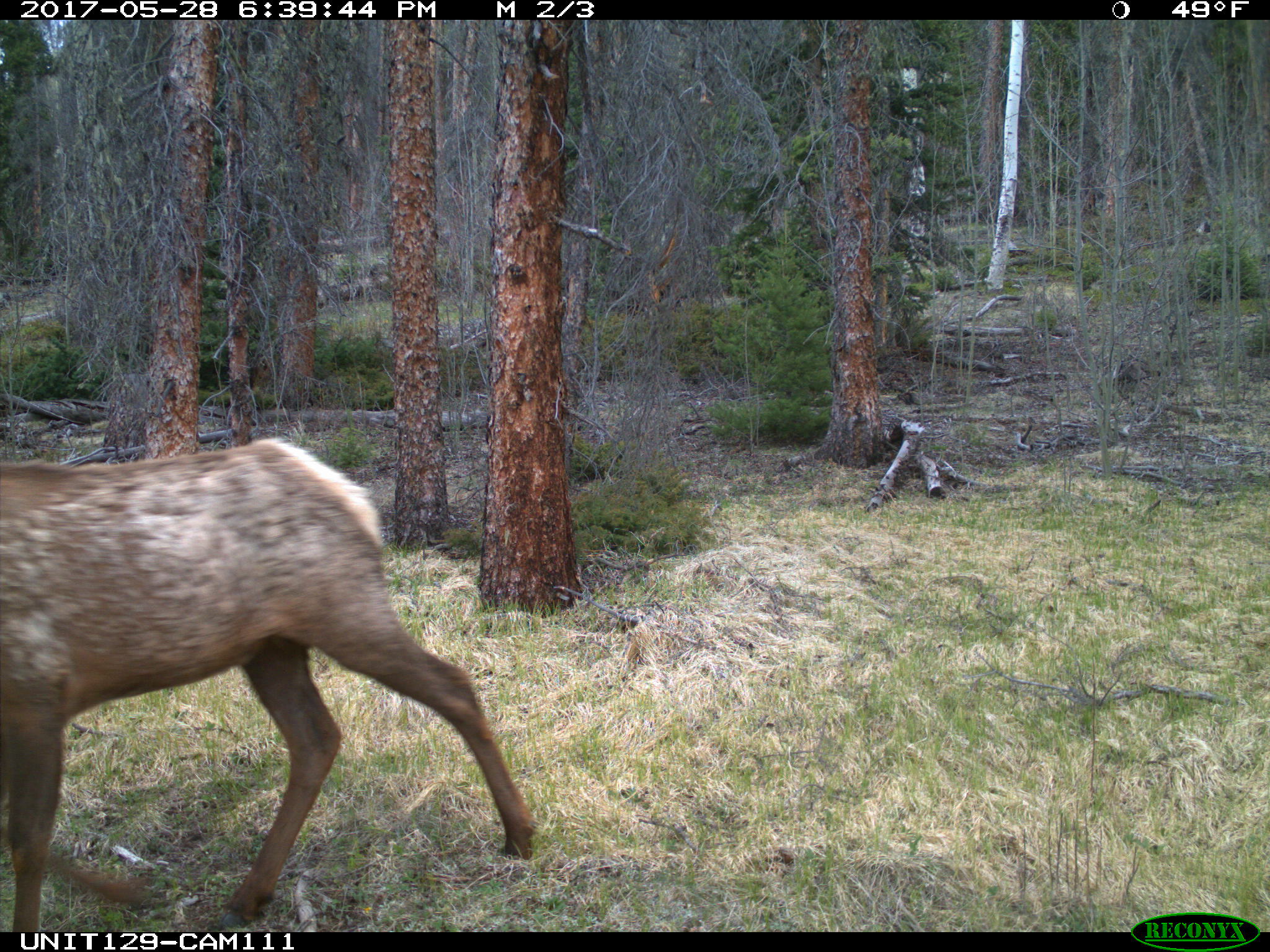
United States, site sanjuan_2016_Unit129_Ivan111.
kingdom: Animalia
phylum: Chordata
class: Mammalia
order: Artiodactyla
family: Cervidae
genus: Cervus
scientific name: Cervus elaphus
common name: red deer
Cervus elaphus (red deer).